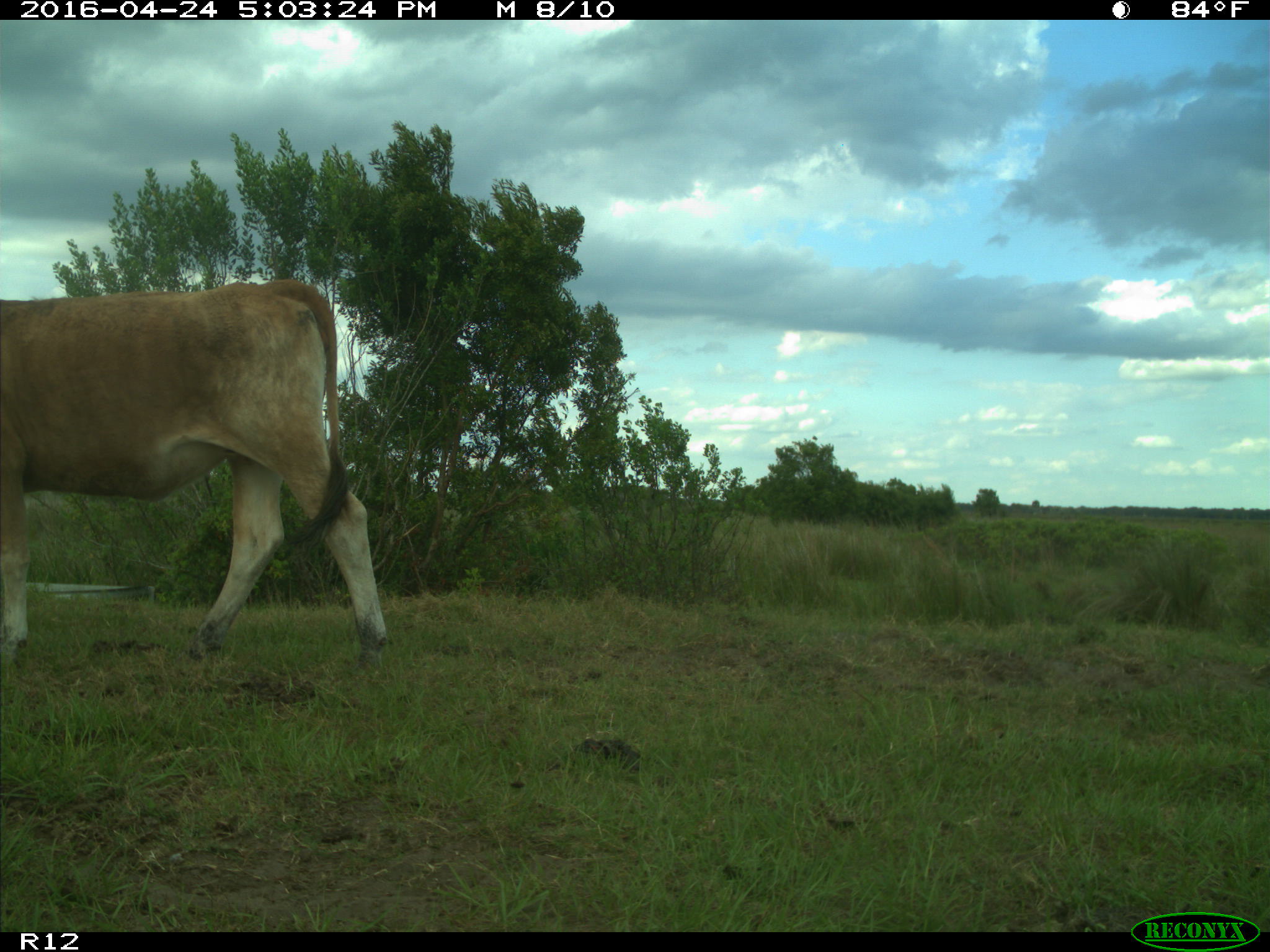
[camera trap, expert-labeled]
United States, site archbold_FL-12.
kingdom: Animalia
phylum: Chordata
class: Mammalia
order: Artiodactyla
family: Bovidae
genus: Bos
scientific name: Bos taurus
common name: domestic cow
Bos taurus (domestic cow).